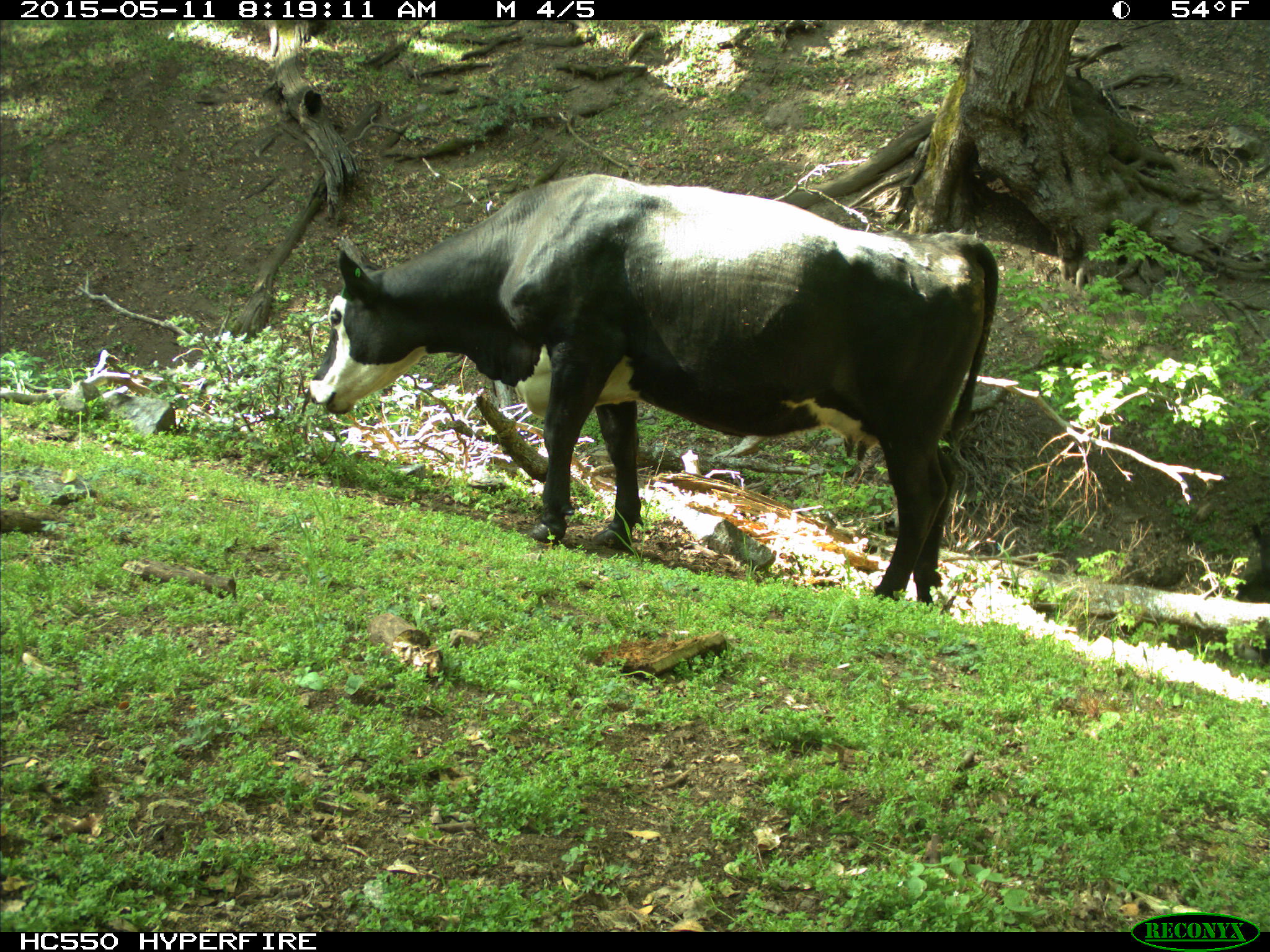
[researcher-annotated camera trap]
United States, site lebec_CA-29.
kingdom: Animalia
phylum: Chordata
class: Mammalia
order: Artiodactyla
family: Bovidae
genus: Bos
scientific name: Bos taurus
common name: domestic cow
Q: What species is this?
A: Bos taurus (domestic cow).